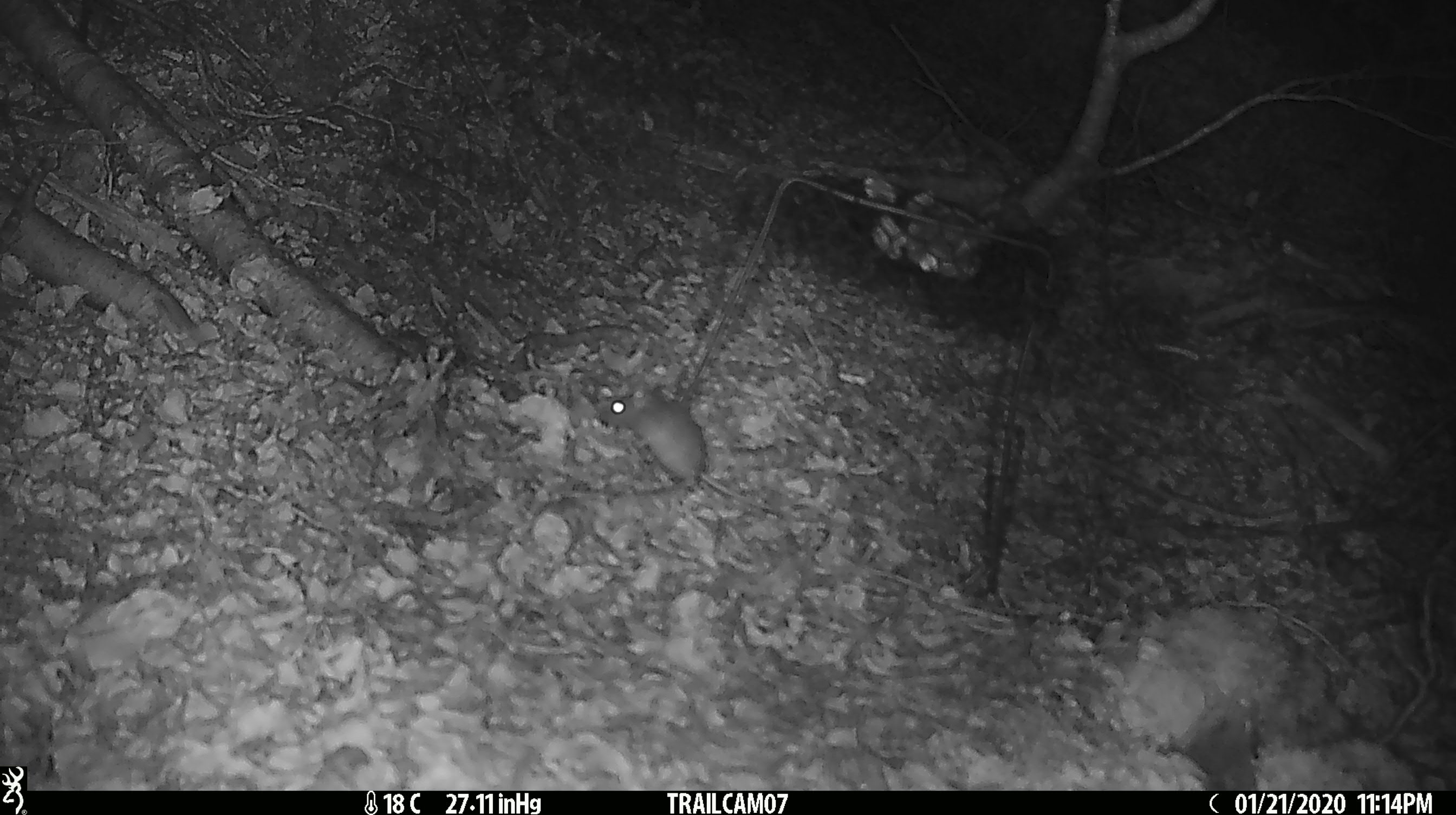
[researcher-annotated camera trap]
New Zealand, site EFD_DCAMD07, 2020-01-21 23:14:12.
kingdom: Animalia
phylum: Chordata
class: Mammalia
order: Rodentia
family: Muridae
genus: Mus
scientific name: Mus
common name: mouse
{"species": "mouse (Mus)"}